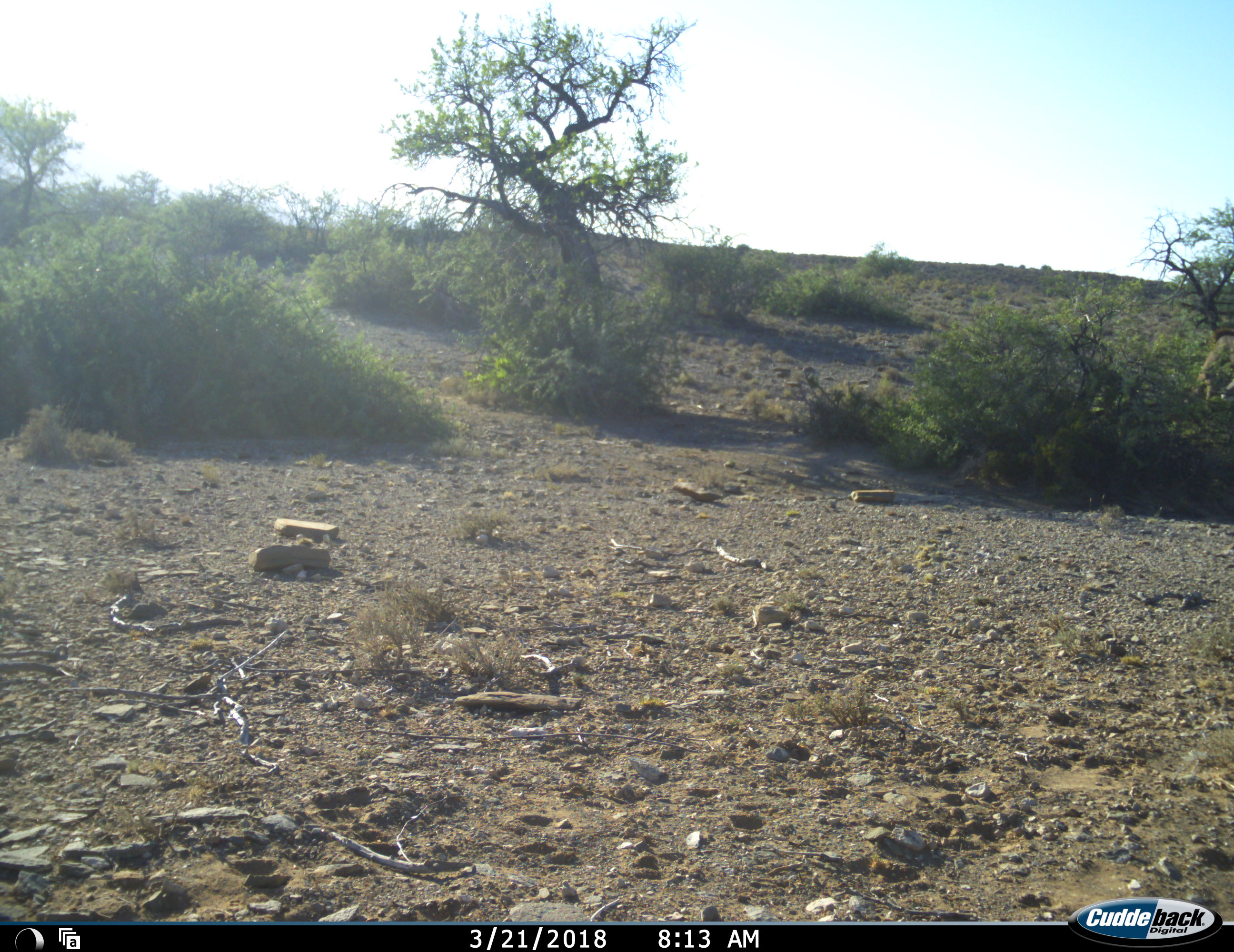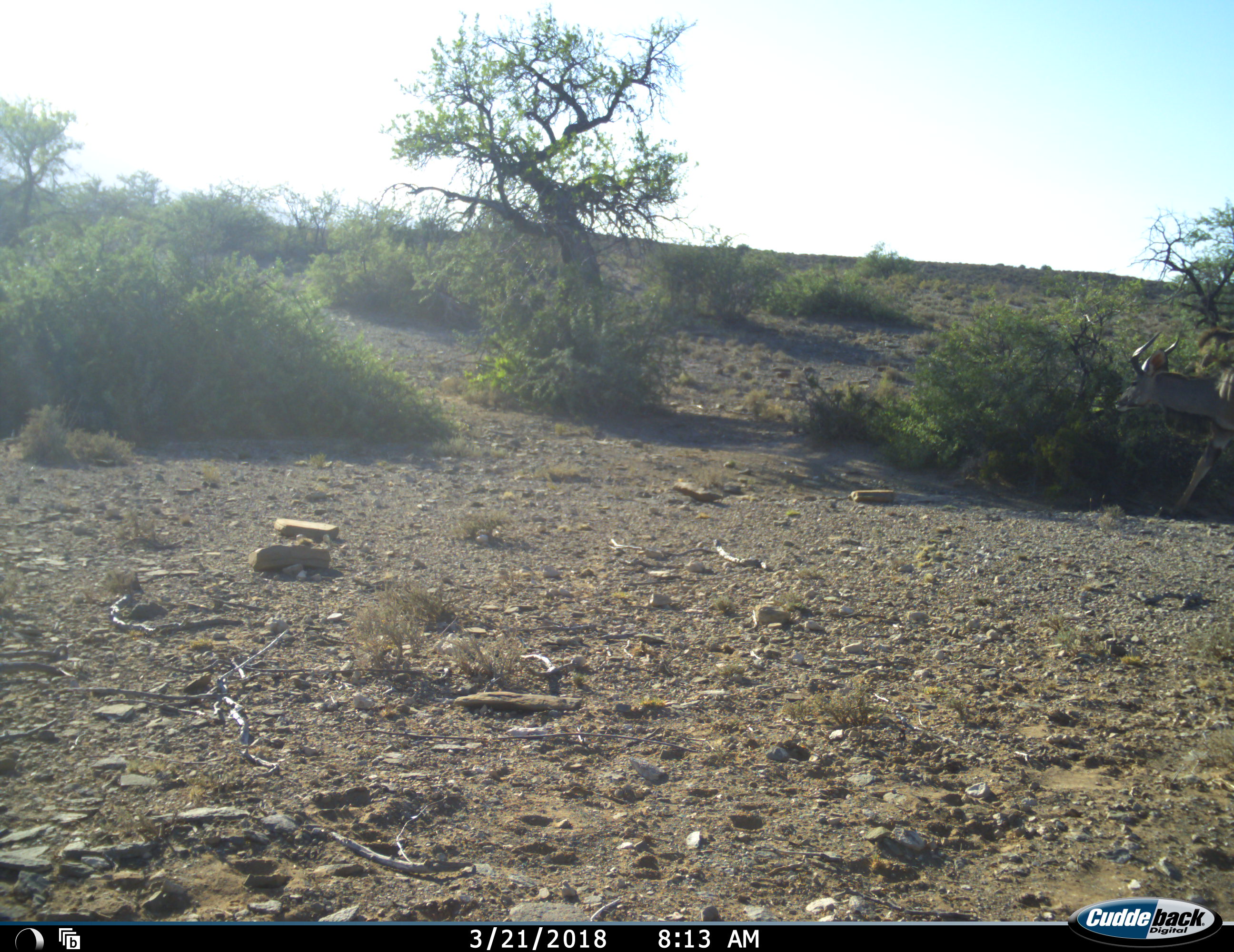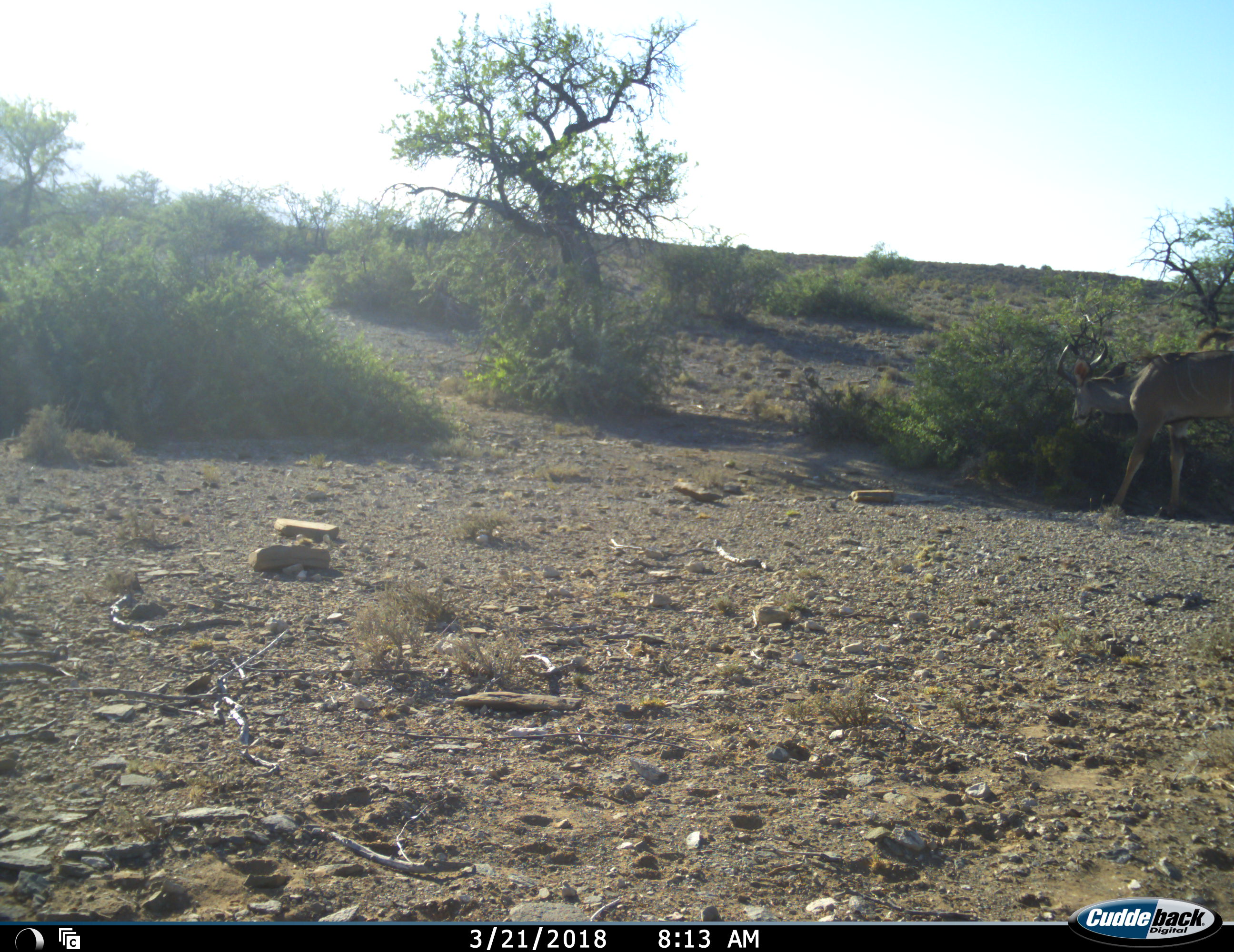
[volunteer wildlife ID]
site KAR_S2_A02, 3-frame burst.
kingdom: Animalia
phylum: Chordata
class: Mammalia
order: Artiodactyla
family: Bovidae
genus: Tragelaphus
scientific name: Tragelaphus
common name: kudu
Kudu (Tragelaphus), count 1. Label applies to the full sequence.